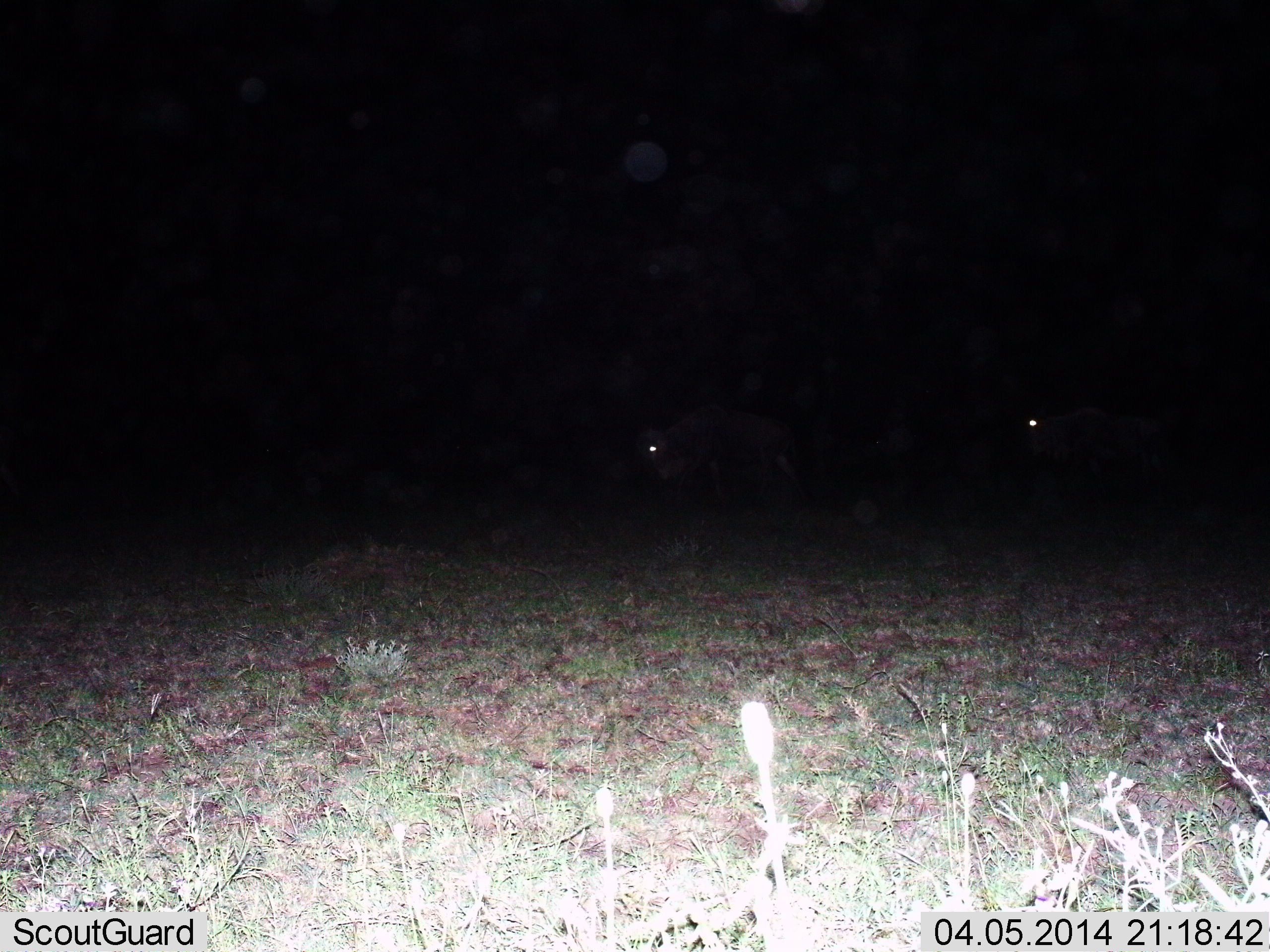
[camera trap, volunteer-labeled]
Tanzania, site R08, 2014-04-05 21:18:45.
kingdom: Animalia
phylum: Chordata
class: Mammalia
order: Artiodactyla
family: Bovidae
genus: Connochaetes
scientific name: Connochaetes taurinus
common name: blue wildebeest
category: wildebeest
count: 2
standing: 50%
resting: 0%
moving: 50%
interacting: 0%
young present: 0%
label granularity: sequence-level